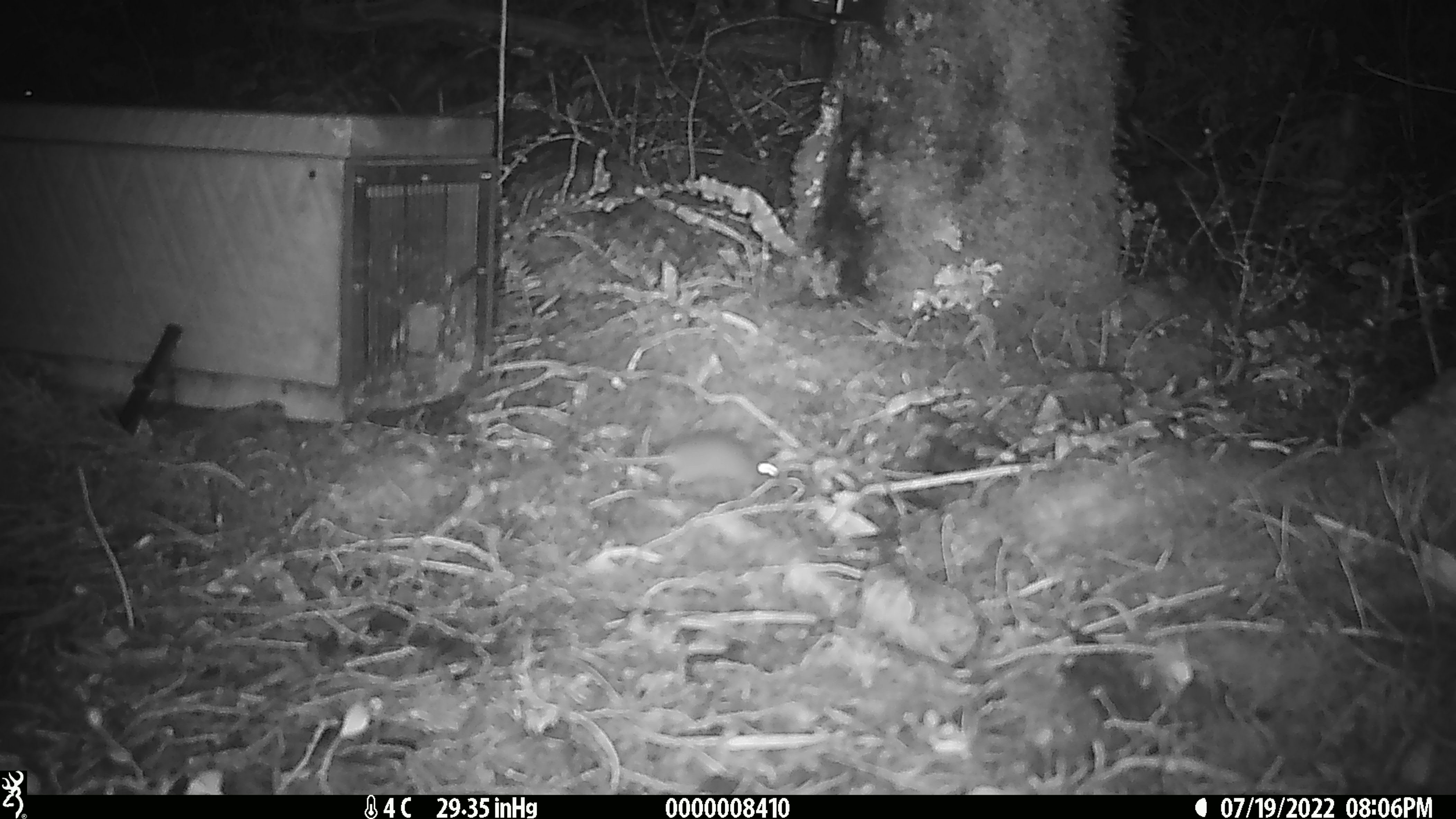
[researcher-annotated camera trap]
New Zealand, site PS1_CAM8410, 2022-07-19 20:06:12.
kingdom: Animalia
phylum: Chordata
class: Mammalia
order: Rodentia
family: Muridae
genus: Mus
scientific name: Mus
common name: mouse